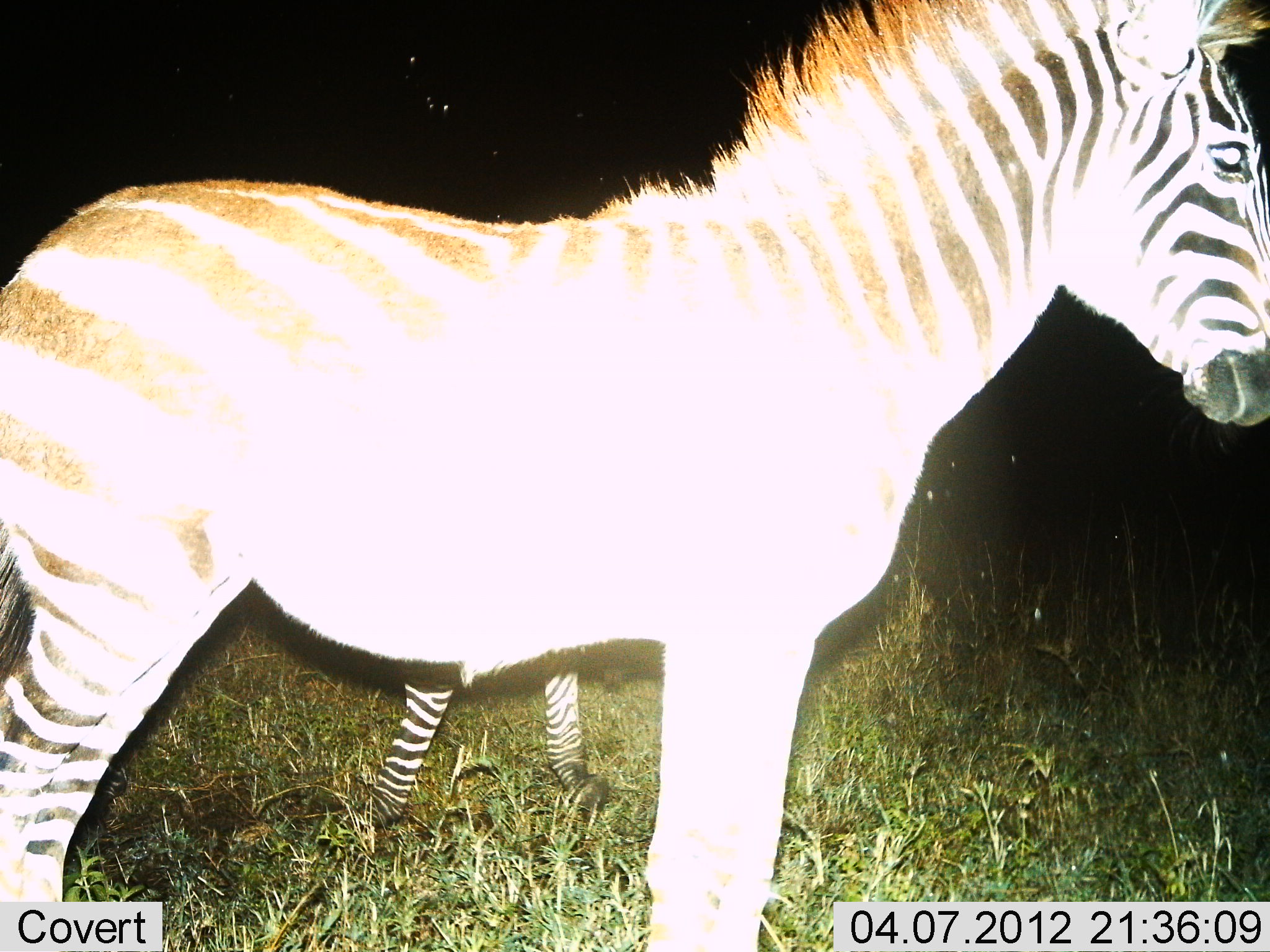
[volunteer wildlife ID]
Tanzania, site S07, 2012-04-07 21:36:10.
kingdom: Animalia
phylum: Chordata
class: Mammalia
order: Perissodactyla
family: Equidae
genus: Equus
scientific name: Equus quagga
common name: plains zebra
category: zebra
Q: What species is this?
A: Zebra (plains zebra) (Equus quagga).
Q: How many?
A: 2.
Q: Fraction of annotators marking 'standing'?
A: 100%.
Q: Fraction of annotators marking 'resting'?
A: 0%.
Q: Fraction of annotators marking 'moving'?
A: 4%.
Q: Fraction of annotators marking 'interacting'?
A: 0%.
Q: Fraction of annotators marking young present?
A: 46%.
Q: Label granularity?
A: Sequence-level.